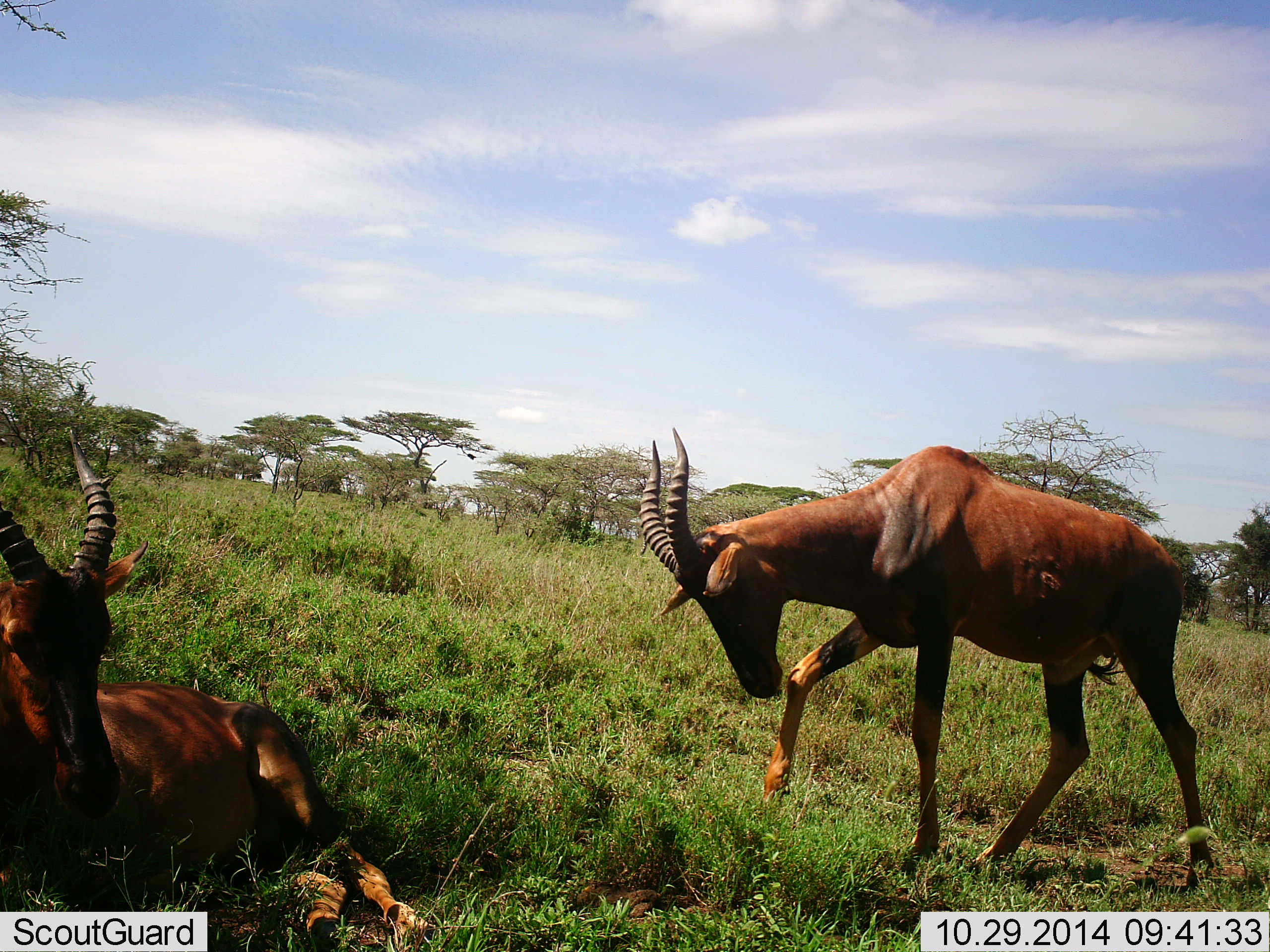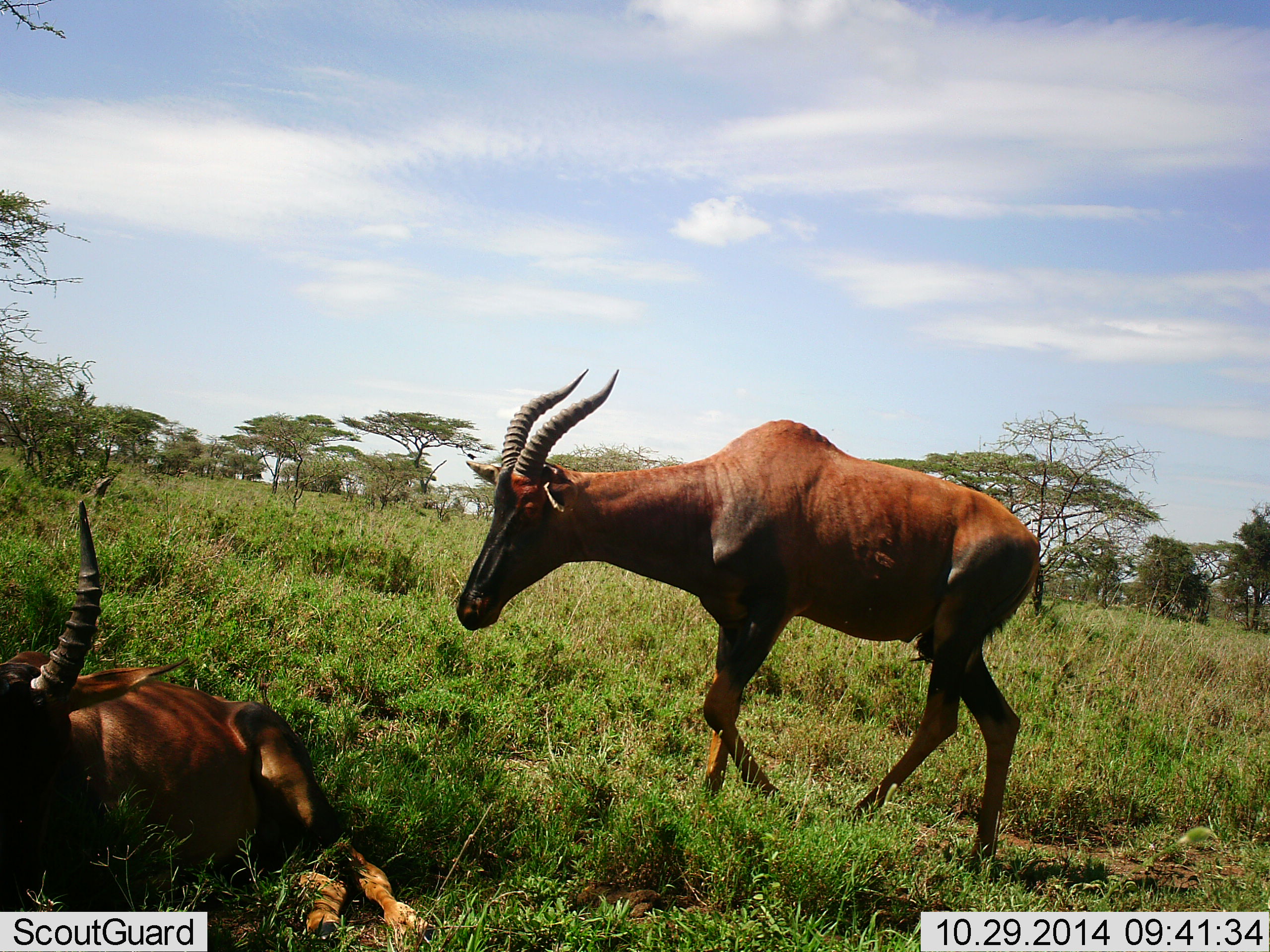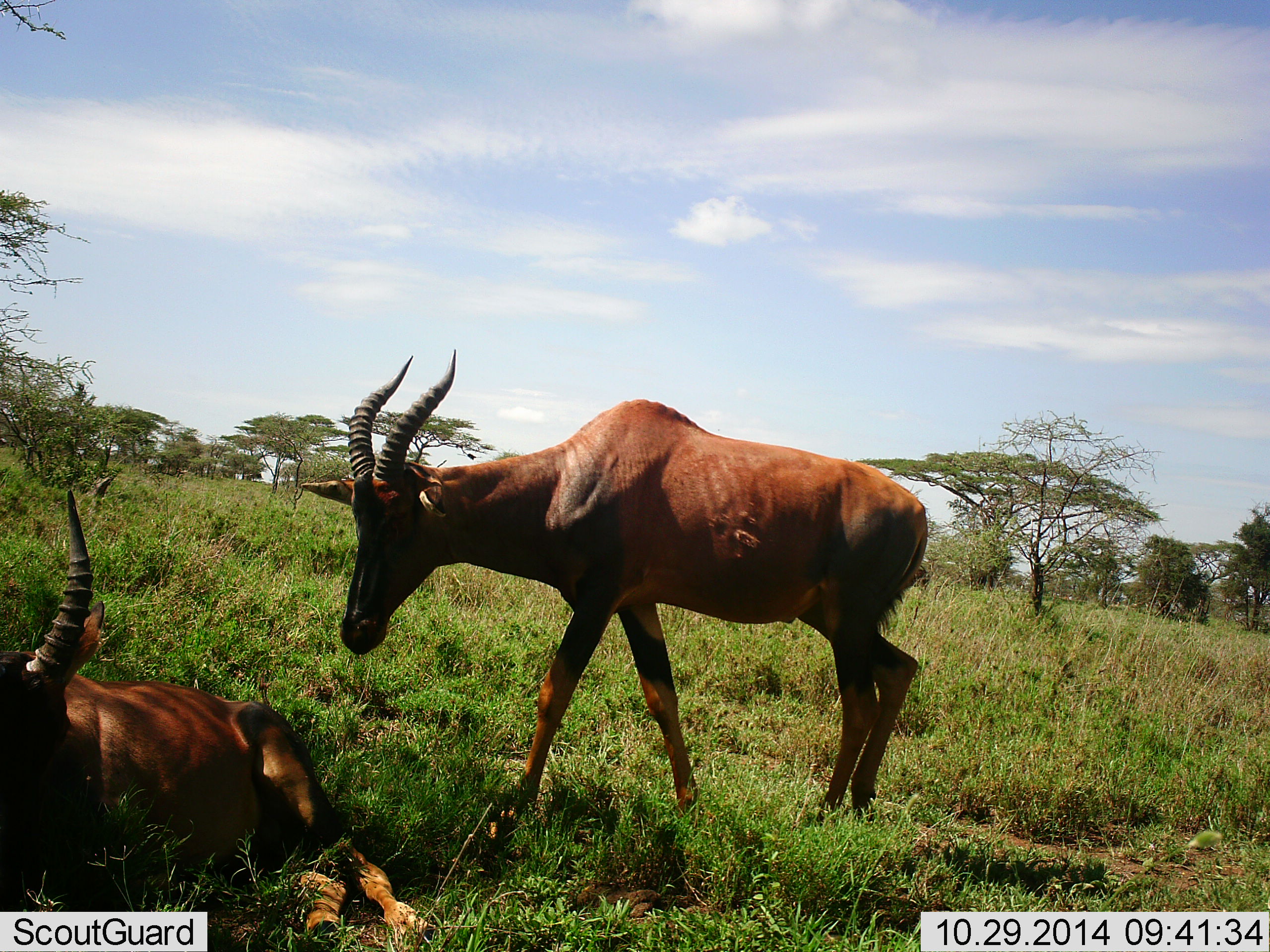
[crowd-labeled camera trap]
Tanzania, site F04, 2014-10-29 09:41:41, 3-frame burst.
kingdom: Animalia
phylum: Chordata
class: Mammalia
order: Artiodactyla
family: Bovidae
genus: Damaliscus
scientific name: Damaliscus lunatus jimela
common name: topi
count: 2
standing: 40%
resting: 100%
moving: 60%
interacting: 20%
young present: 0%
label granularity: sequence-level